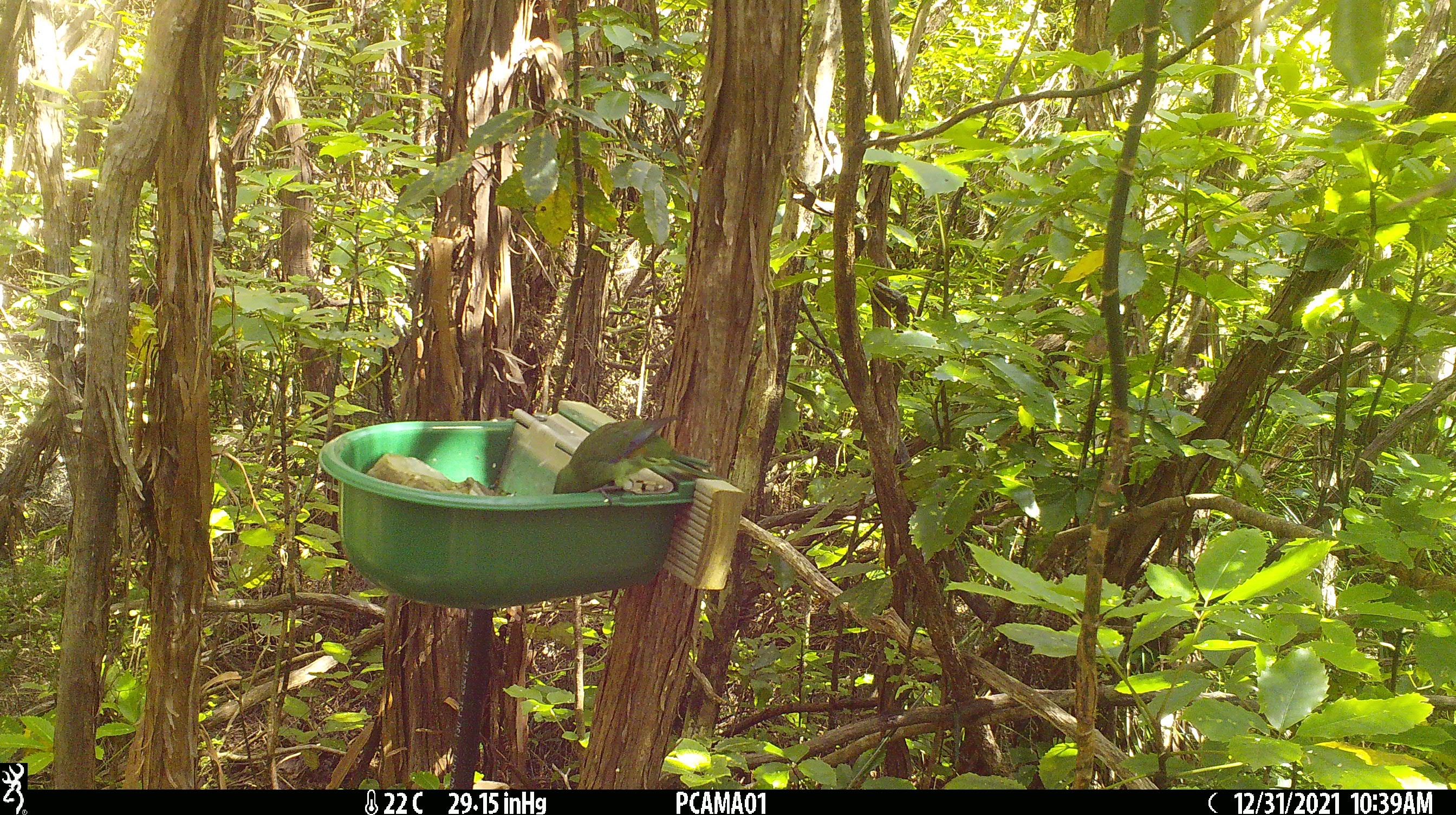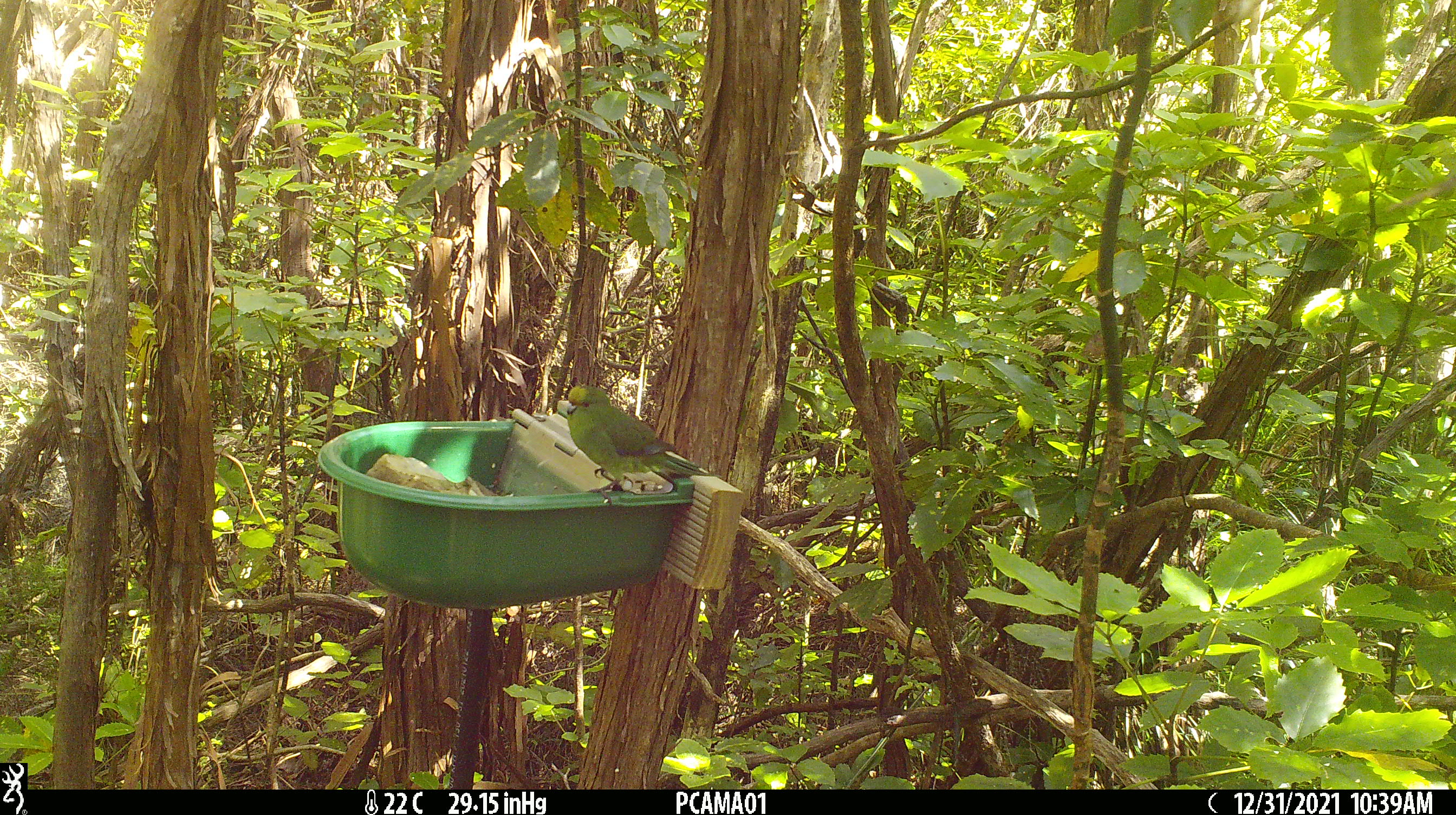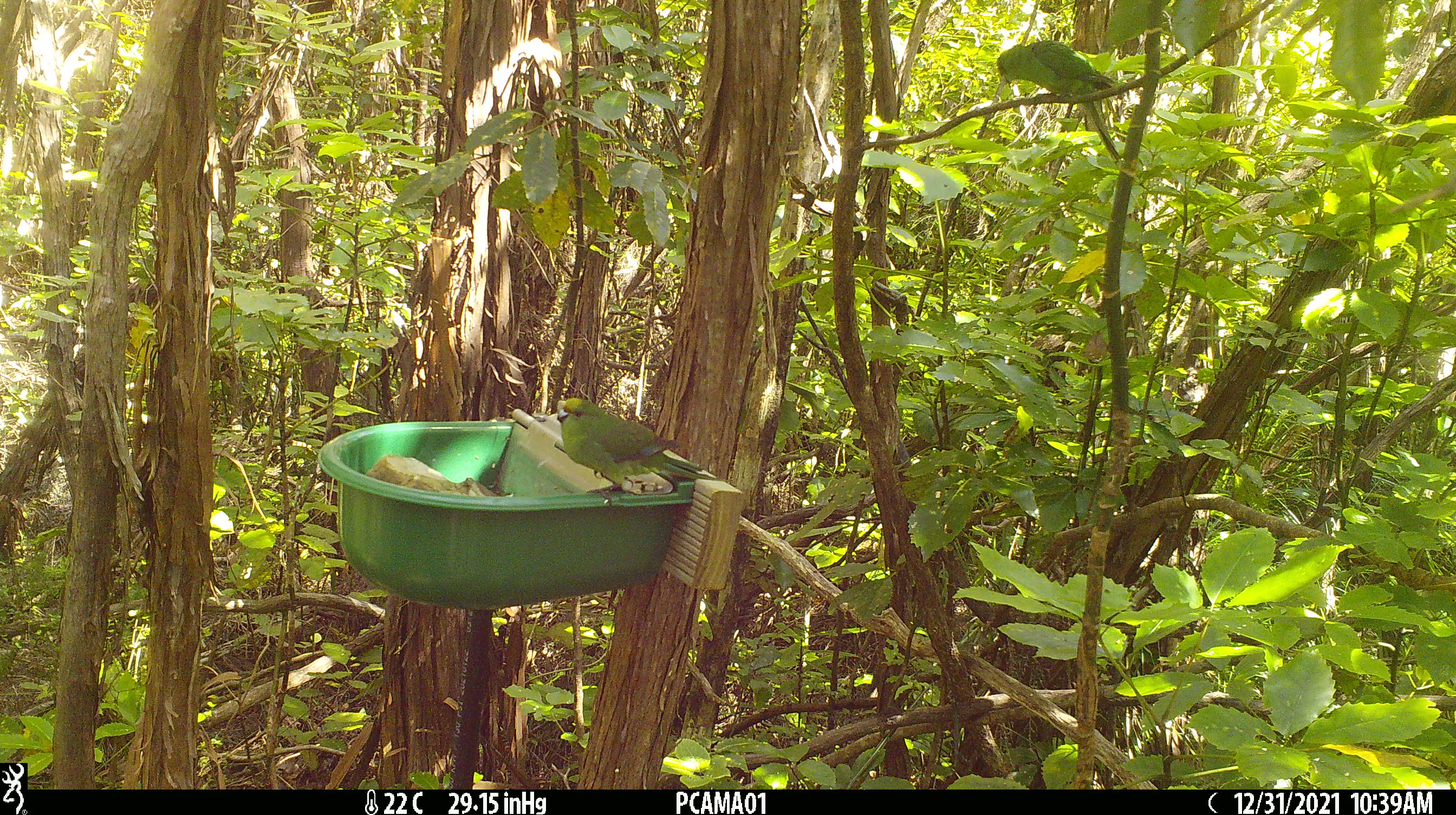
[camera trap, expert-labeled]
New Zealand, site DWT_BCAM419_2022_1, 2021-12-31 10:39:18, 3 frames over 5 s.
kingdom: Animalia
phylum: Chordata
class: Aves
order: Psittaciformes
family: Psittaculidae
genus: Cyanoramphus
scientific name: Cyanoramphus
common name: parakeet